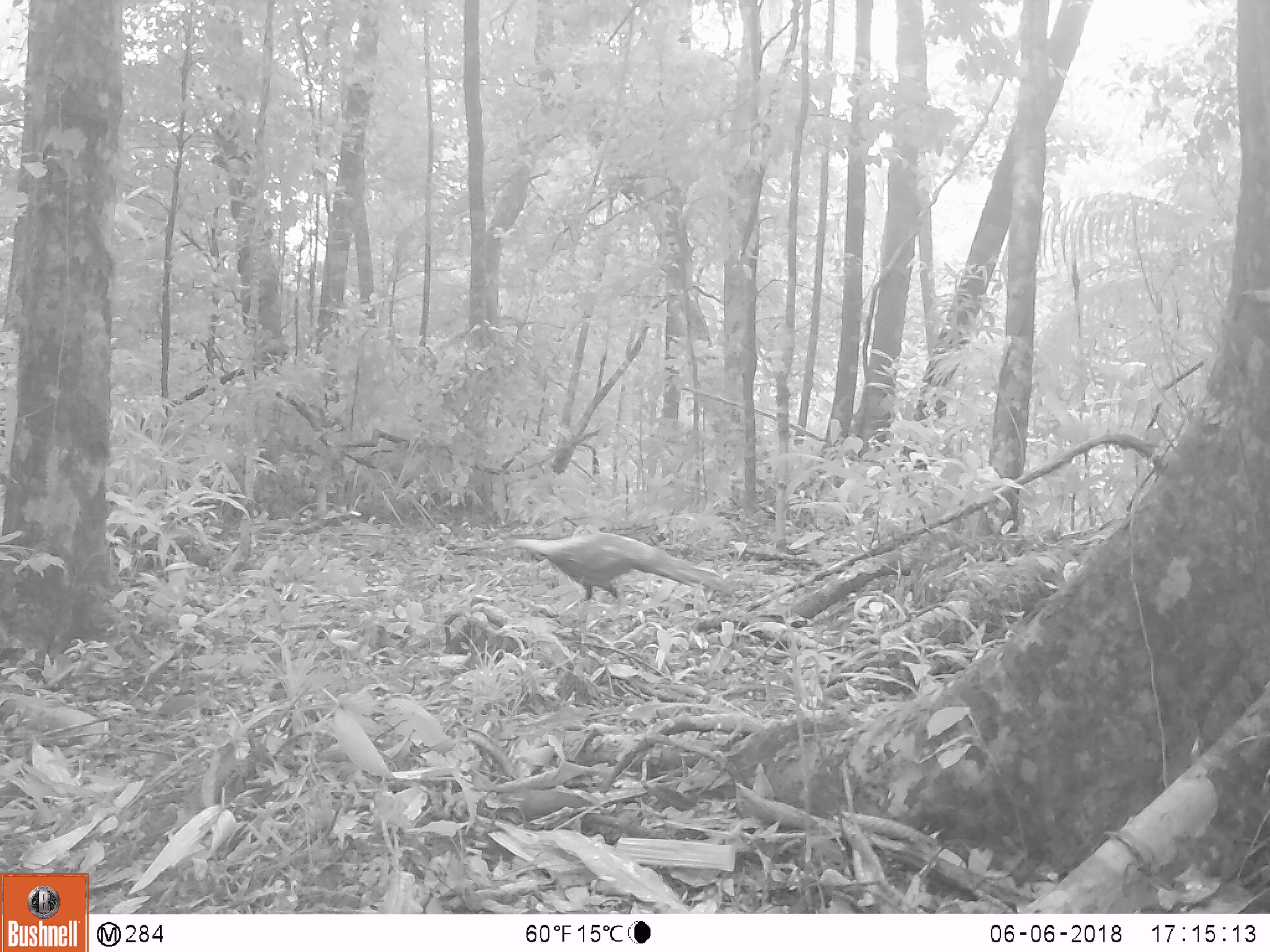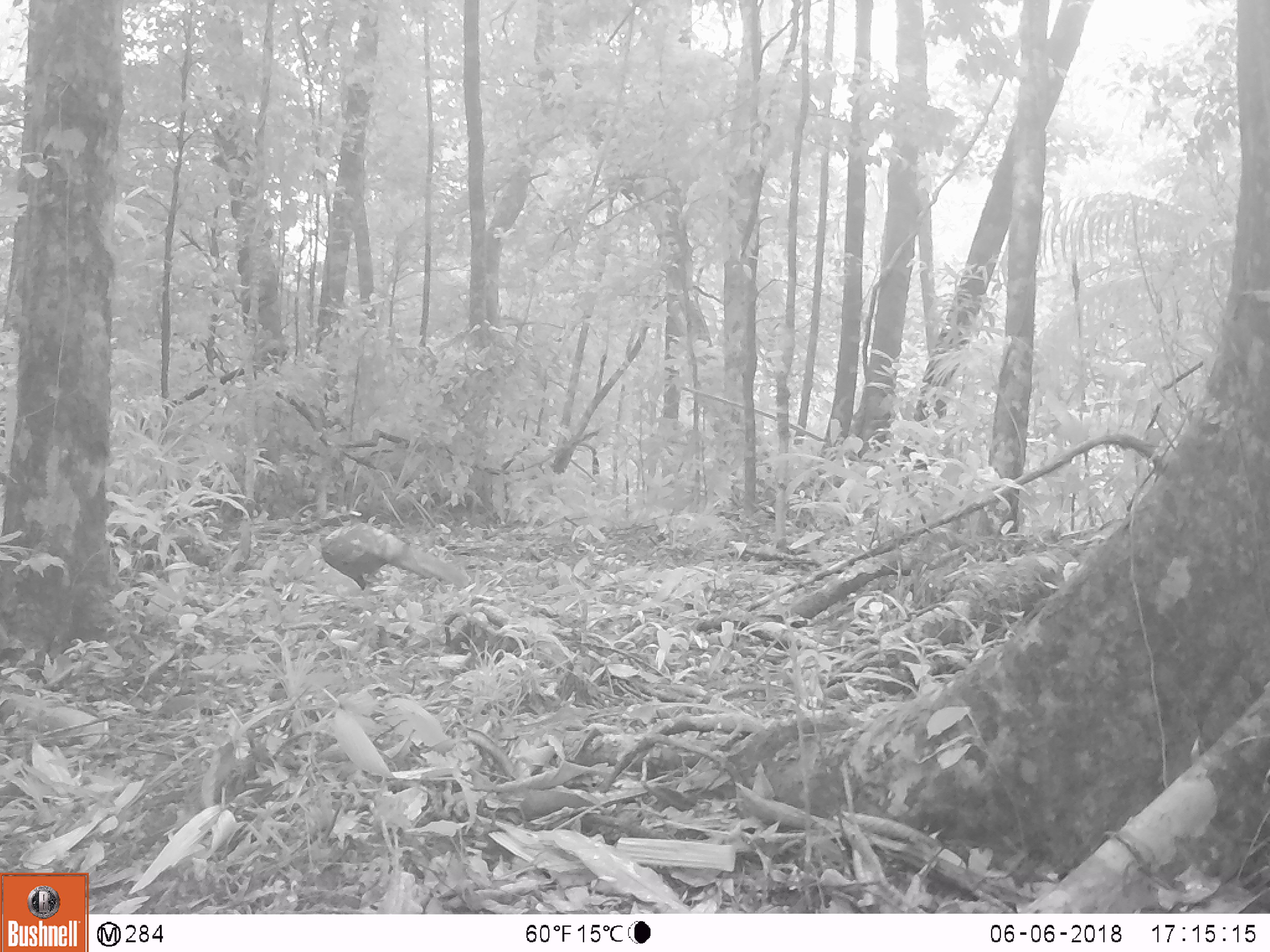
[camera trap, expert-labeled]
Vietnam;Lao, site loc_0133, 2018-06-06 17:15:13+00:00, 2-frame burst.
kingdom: Animalia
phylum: Chordata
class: Aves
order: Galliformes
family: Phasianidae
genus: Lophura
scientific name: Lophura nycthemera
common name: silver pheasant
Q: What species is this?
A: Silver pheasant (Lophura nycthemera).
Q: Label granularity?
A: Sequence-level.